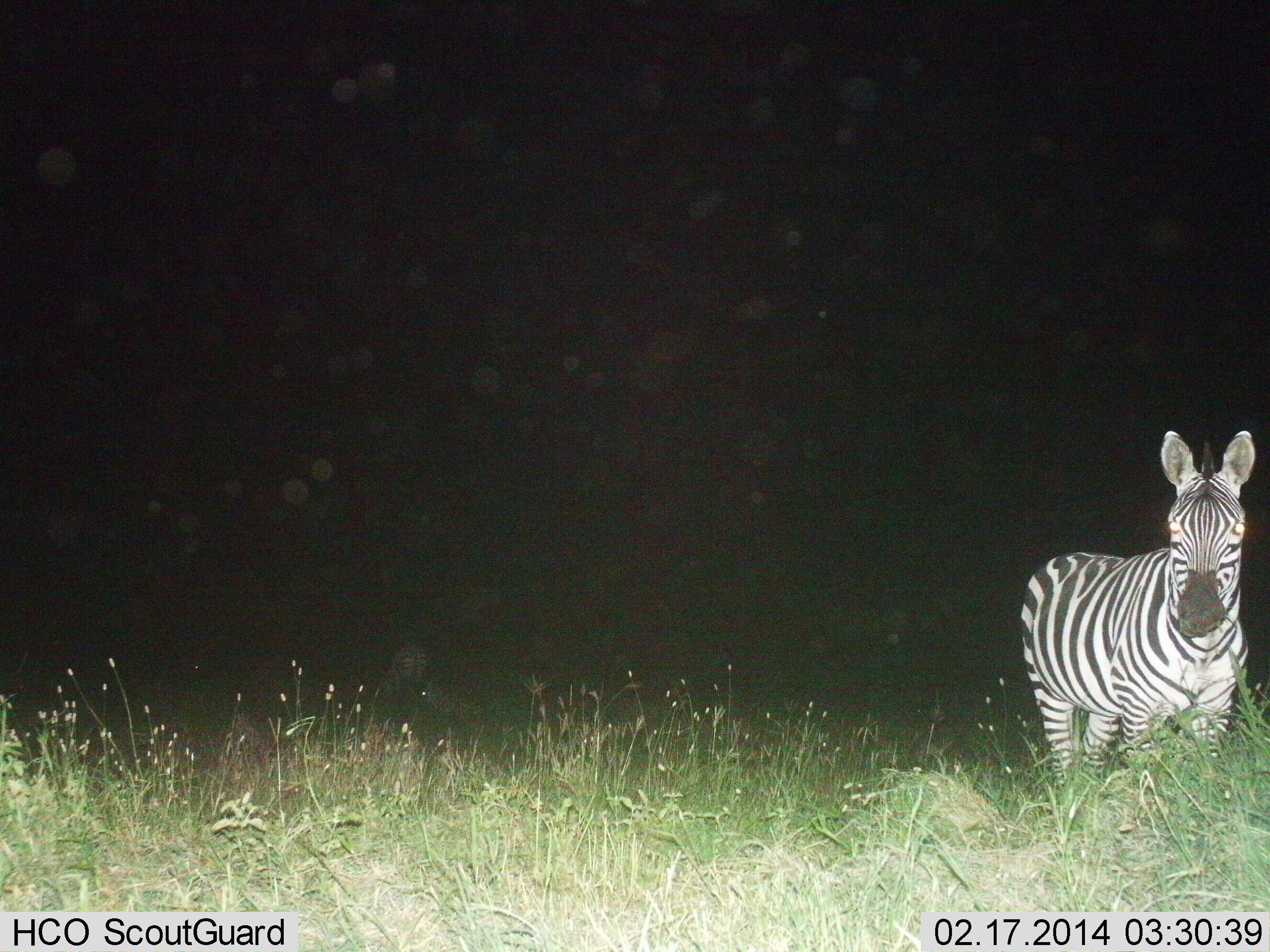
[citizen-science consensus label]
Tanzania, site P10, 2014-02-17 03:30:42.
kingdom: Animalia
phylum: Chordata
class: Mammalia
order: Perissodactyla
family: Equidae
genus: Equus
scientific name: Equus quagga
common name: plains zebra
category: zebra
Zebra (plains zebra) (Equus quagga), count 1. Behavior (volunteer vote fractions): standing 100%, resting 0%, moving 0%, interacting 0%. Young present (vote fraction): 0%. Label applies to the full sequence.